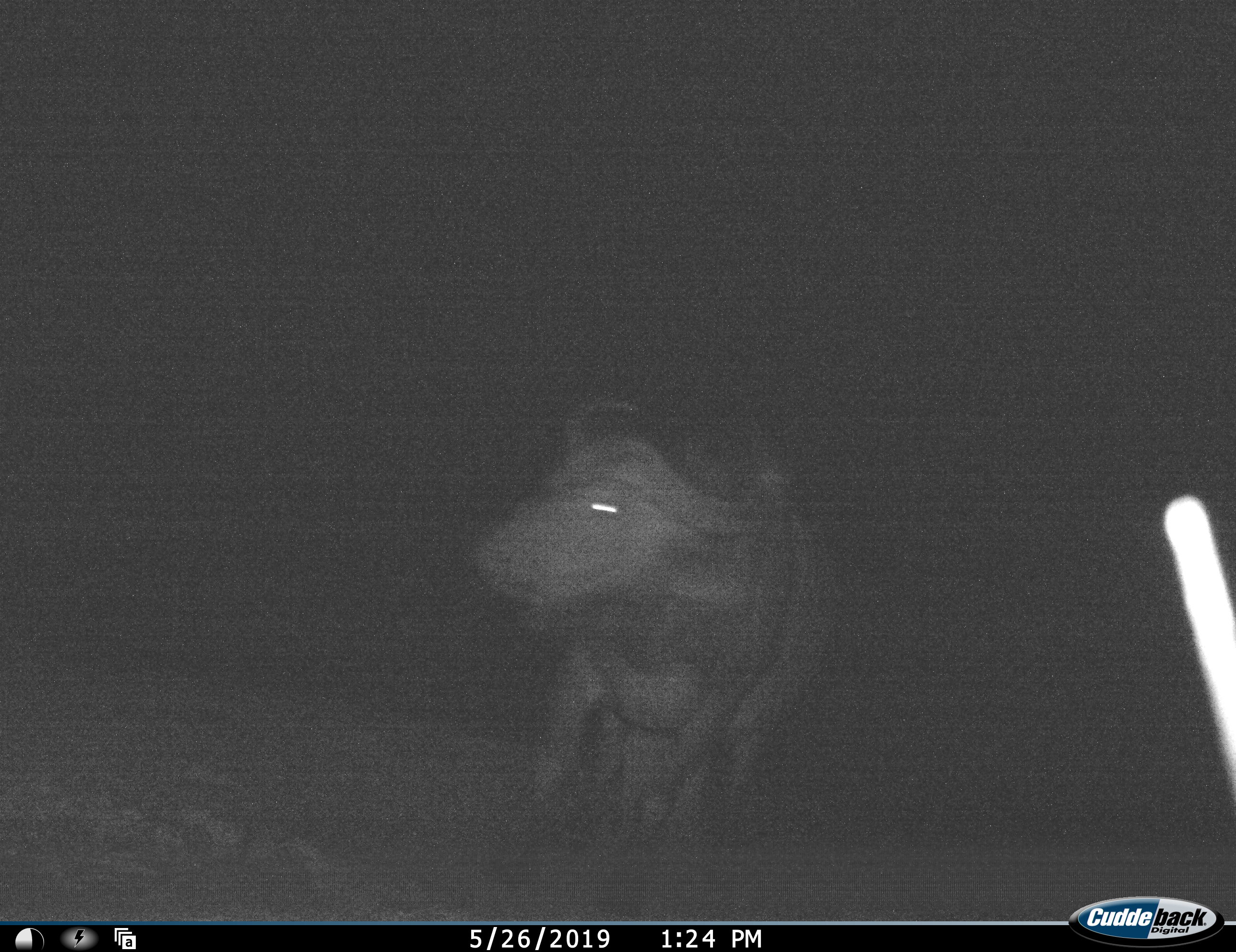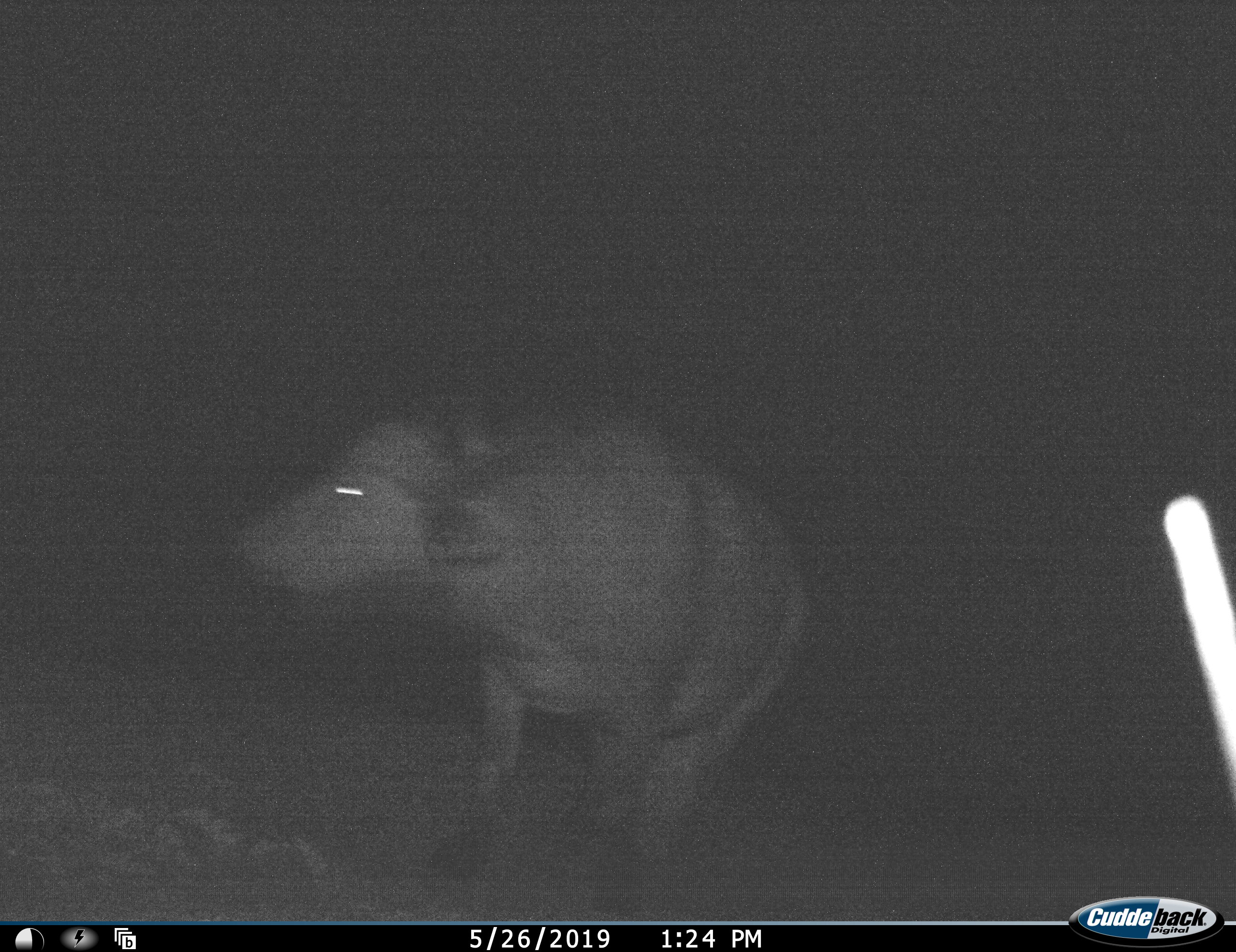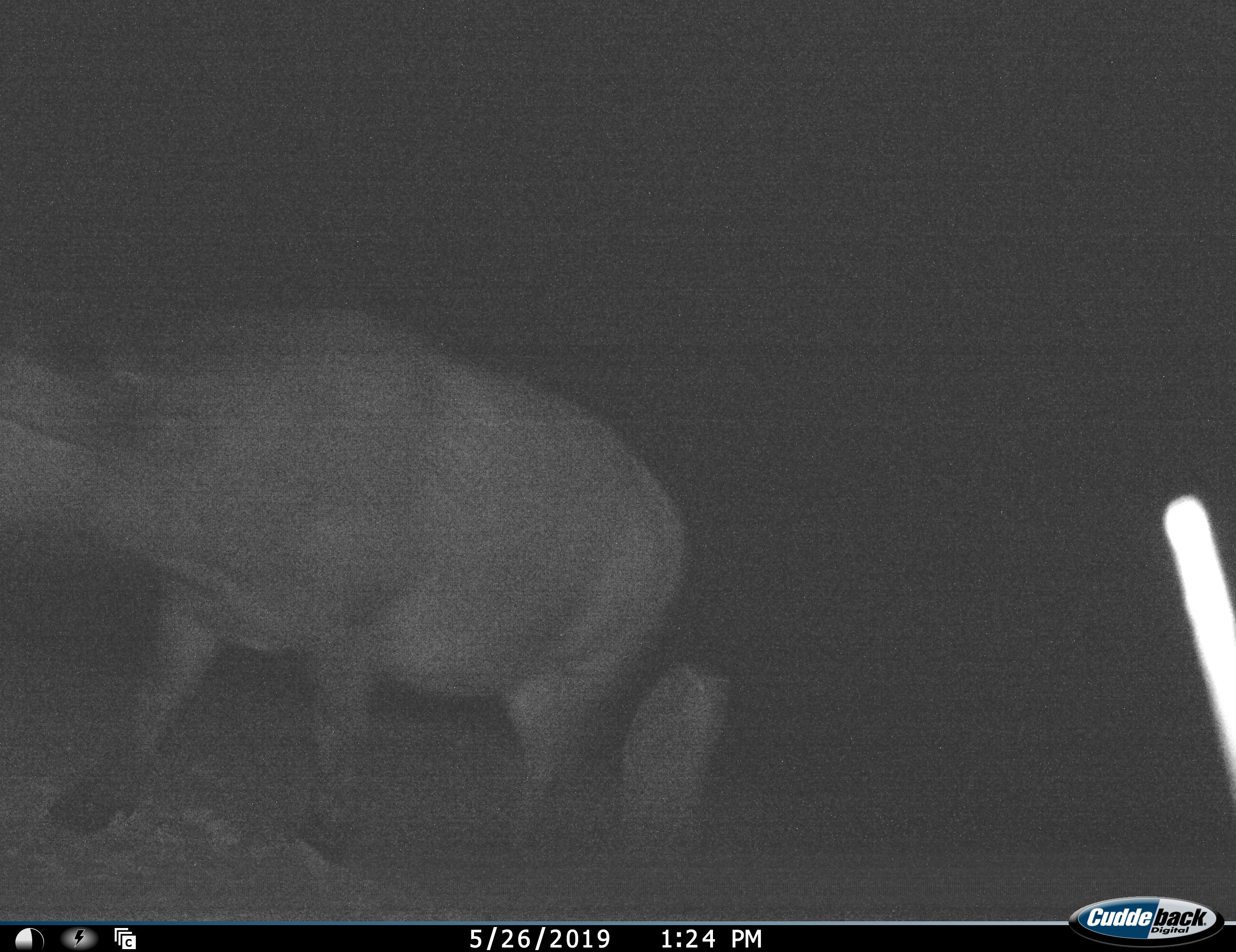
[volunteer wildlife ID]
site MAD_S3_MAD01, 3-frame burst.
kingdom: Animalia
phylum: Chordata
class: Mammalia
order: Artiodactyla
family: Bovidae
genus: Syncerus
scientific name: Syncerus caffer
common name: african buffalo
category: buffalo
Buffalo (african buffalo) (Syncerus caffer), count 1. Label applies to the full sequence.